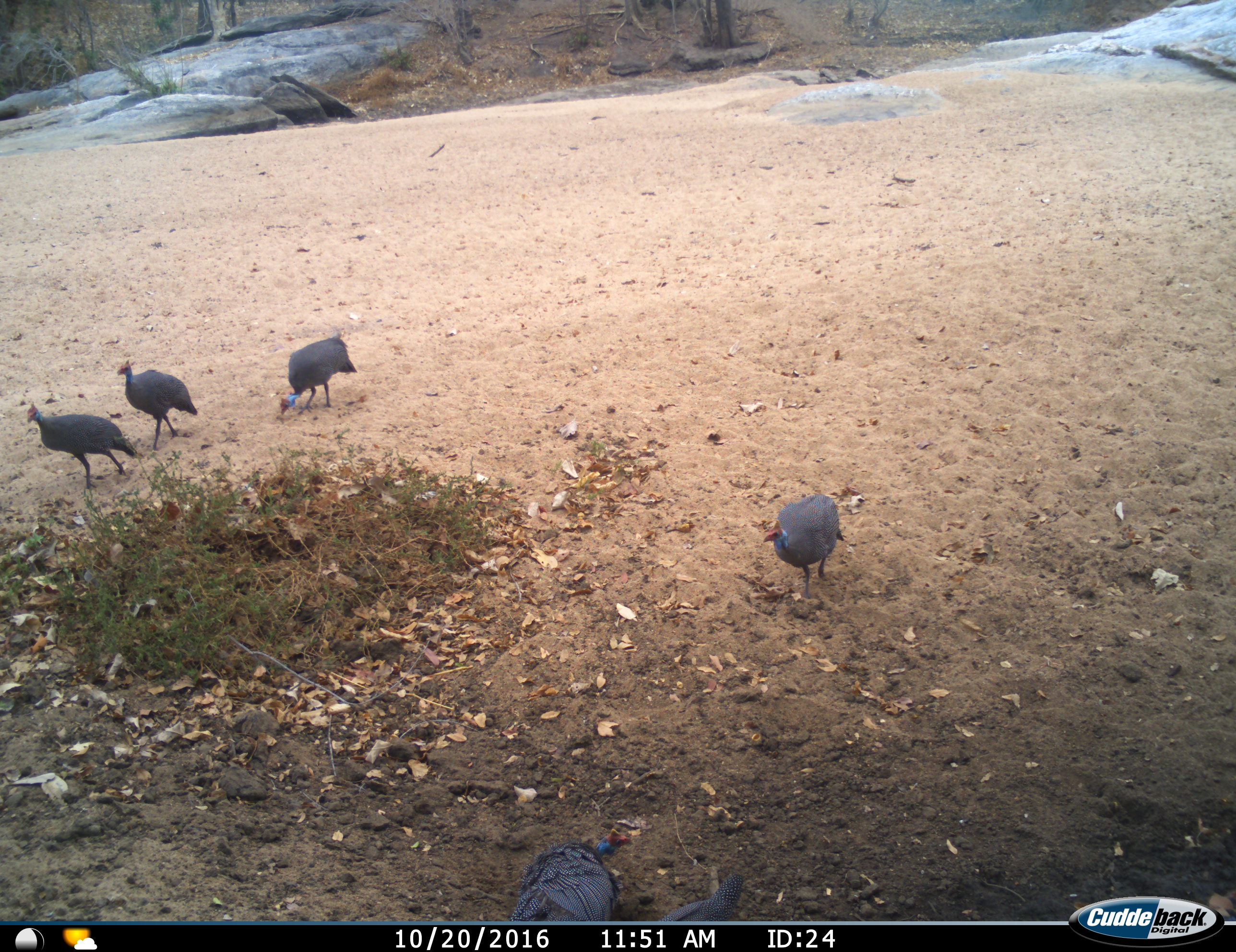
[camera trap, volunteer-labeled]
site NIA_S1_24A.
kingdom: Animalia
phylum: Chordata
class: Aves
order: Galliformes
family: Numididae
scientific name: Numididae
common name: guineafowl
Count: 6.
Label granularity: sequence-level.